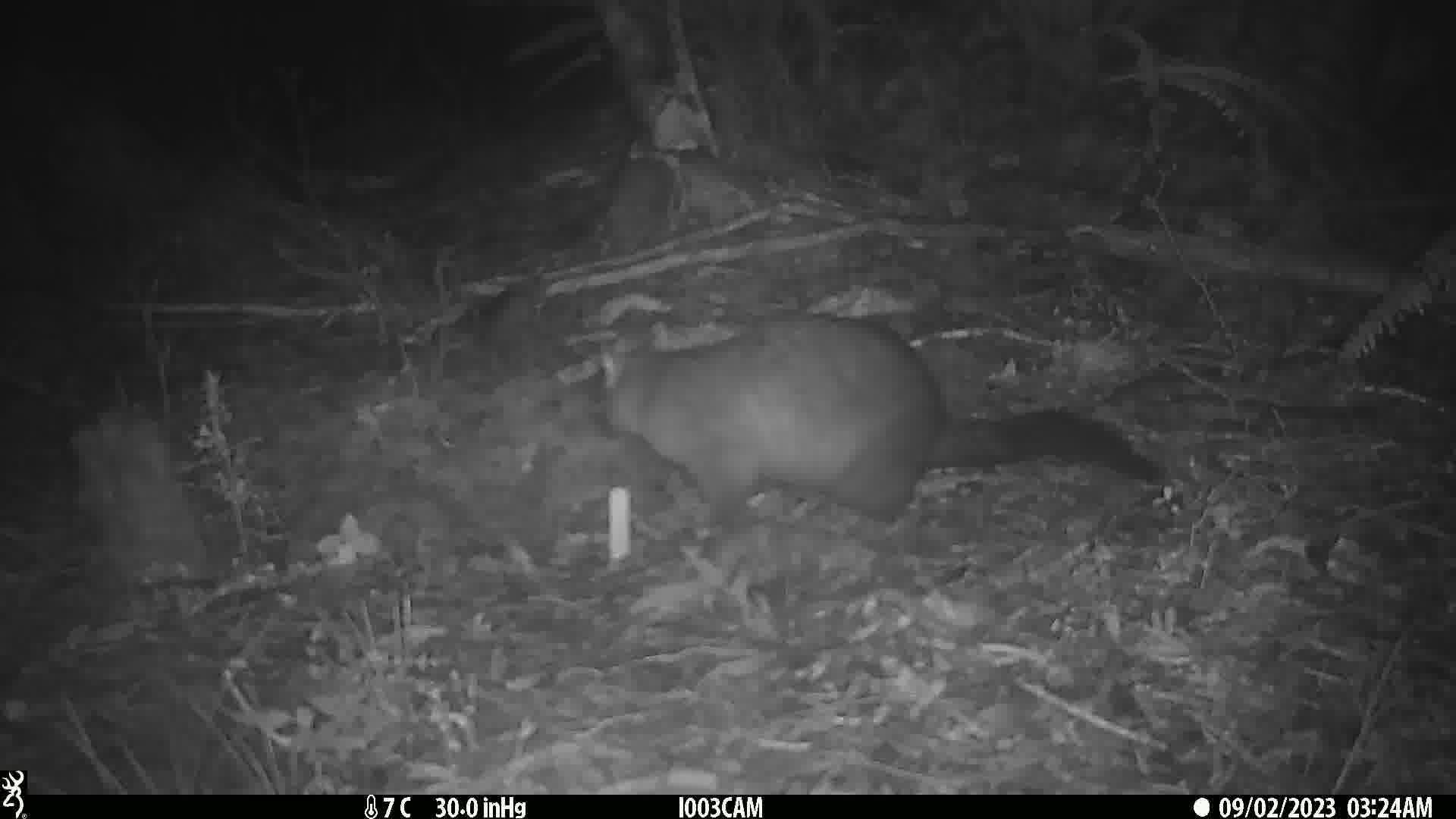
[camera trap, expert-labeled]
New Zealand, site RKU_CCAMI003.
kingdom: Animalia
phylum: Chordata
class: Mammalia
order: Diprotodontia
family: Phalangeridae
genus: Trichosurus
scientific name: Trichosurus vulpecula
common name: common brushtail possum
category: possum